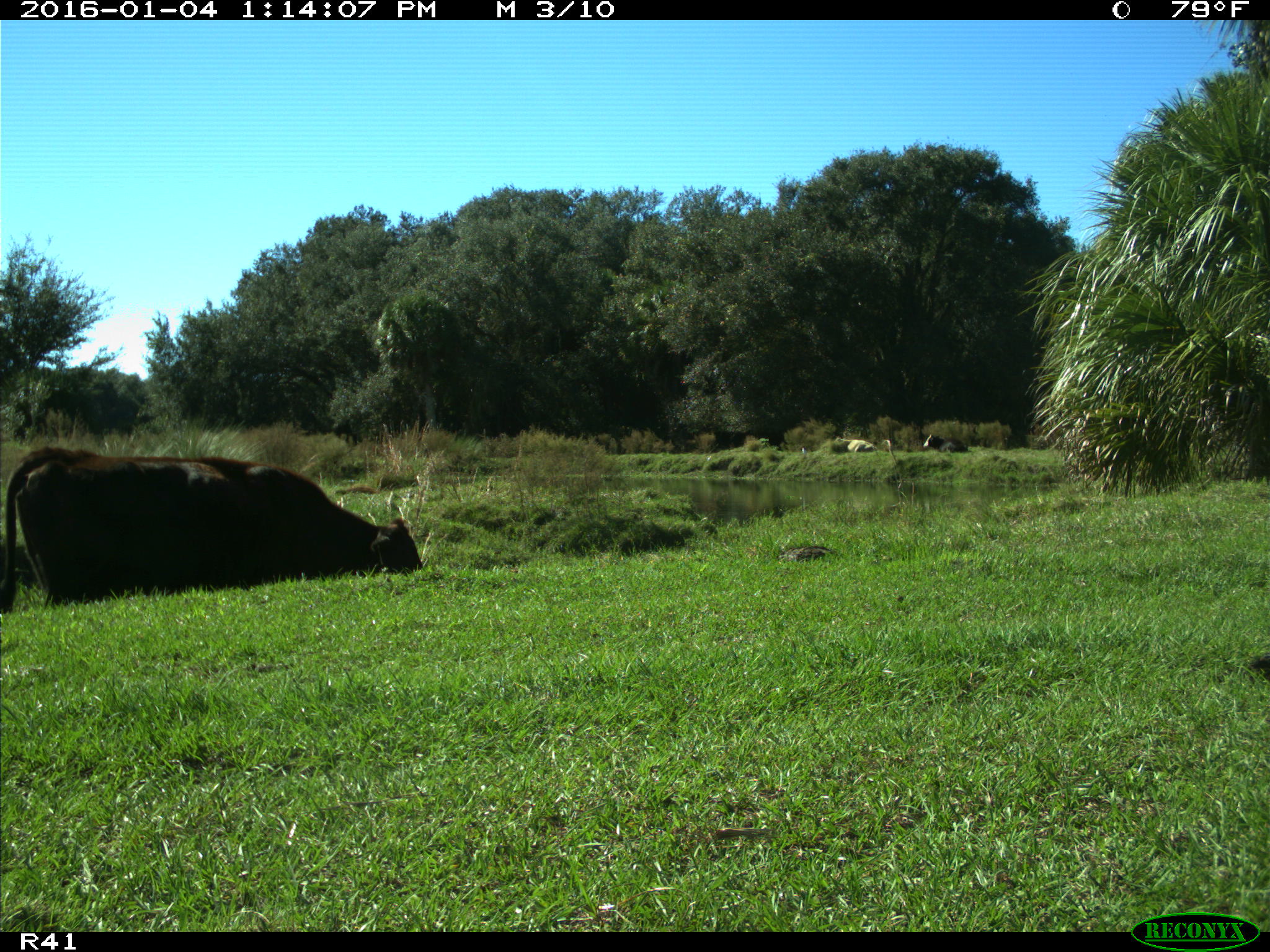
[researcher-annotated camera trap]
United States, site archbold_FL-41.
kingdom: Animalia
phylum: Chordata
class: Mammalia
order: Artiodactyla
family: Bovidae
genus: Bos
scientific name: Bos taurus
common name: domestic cow